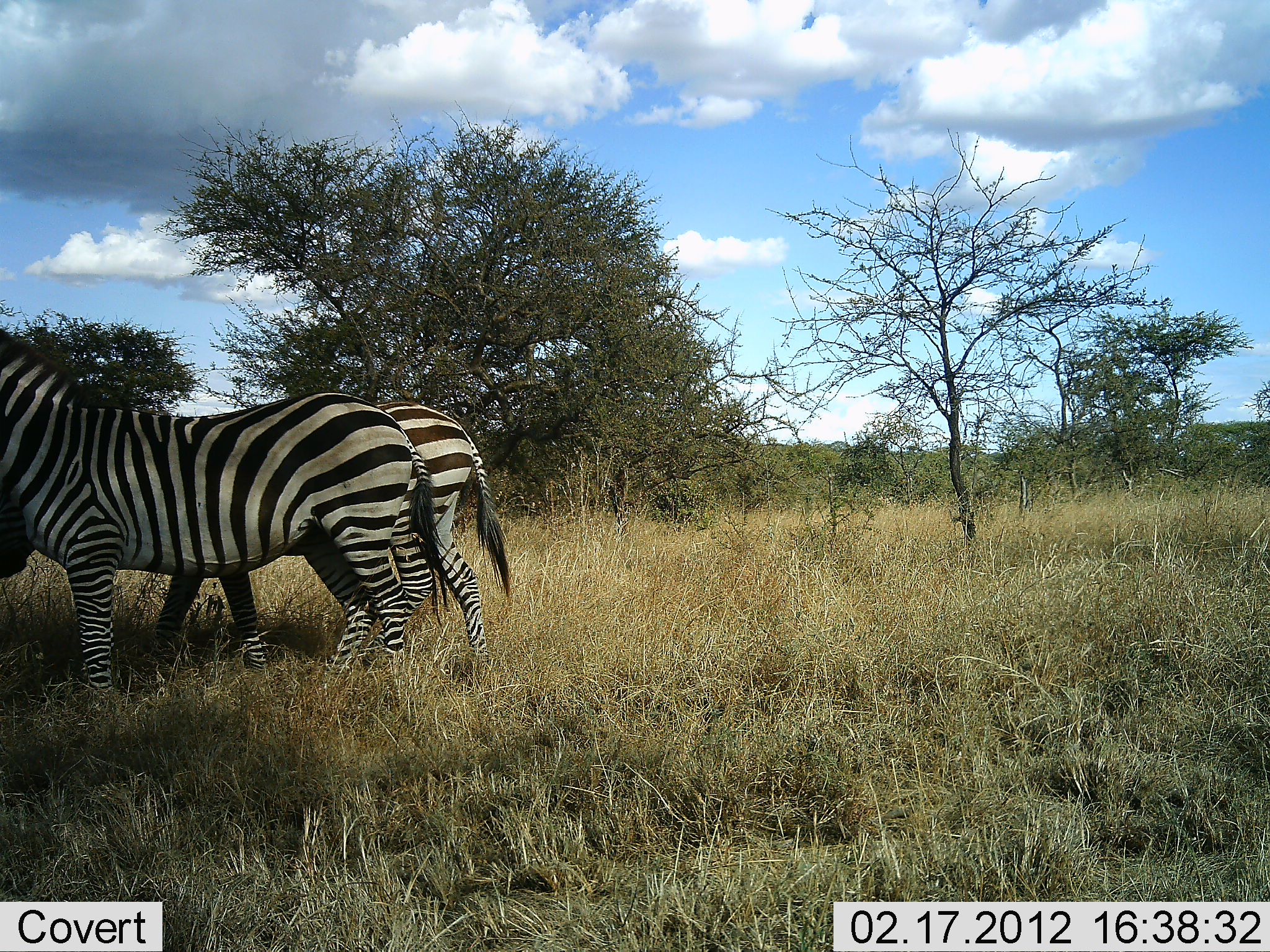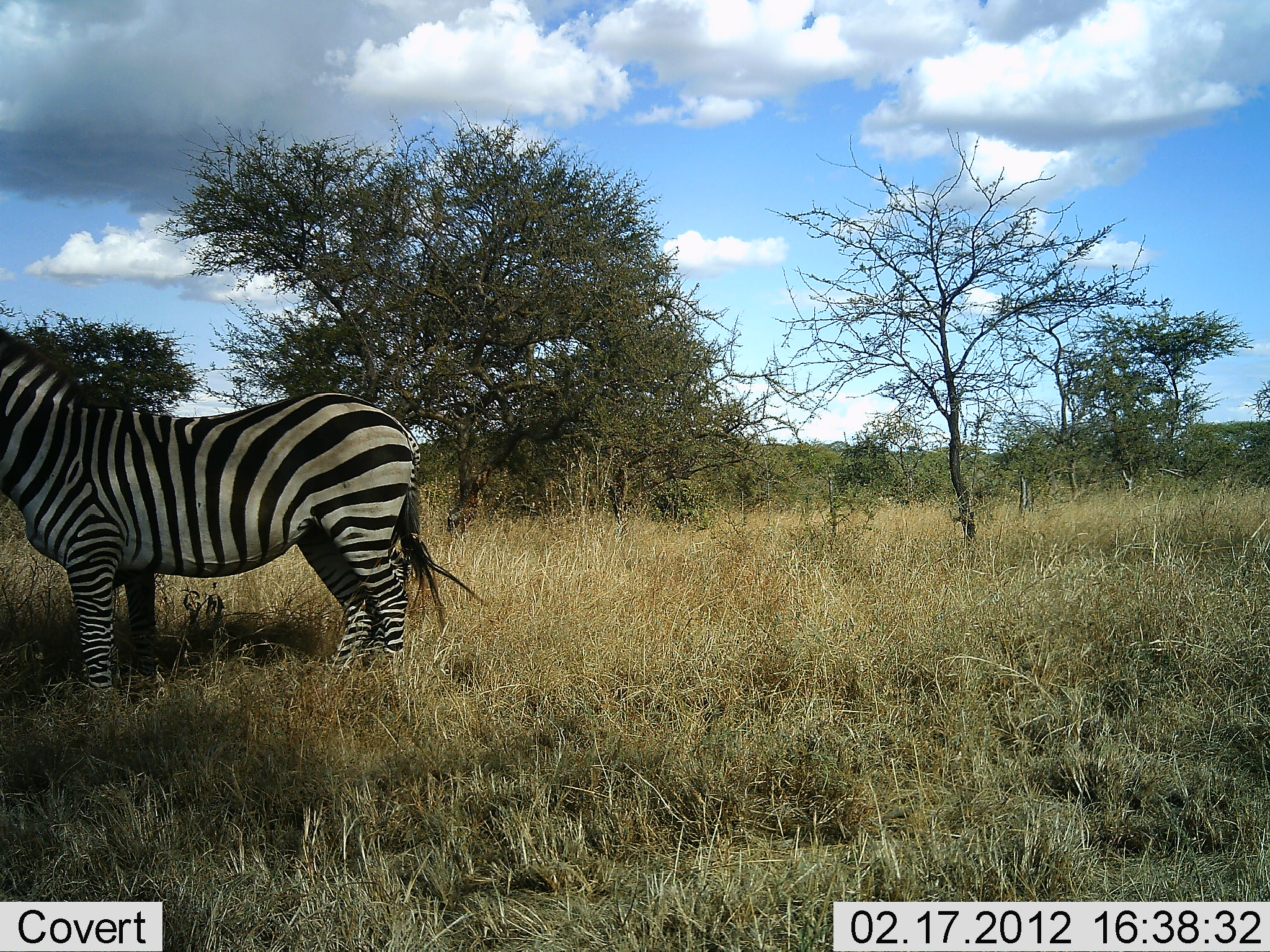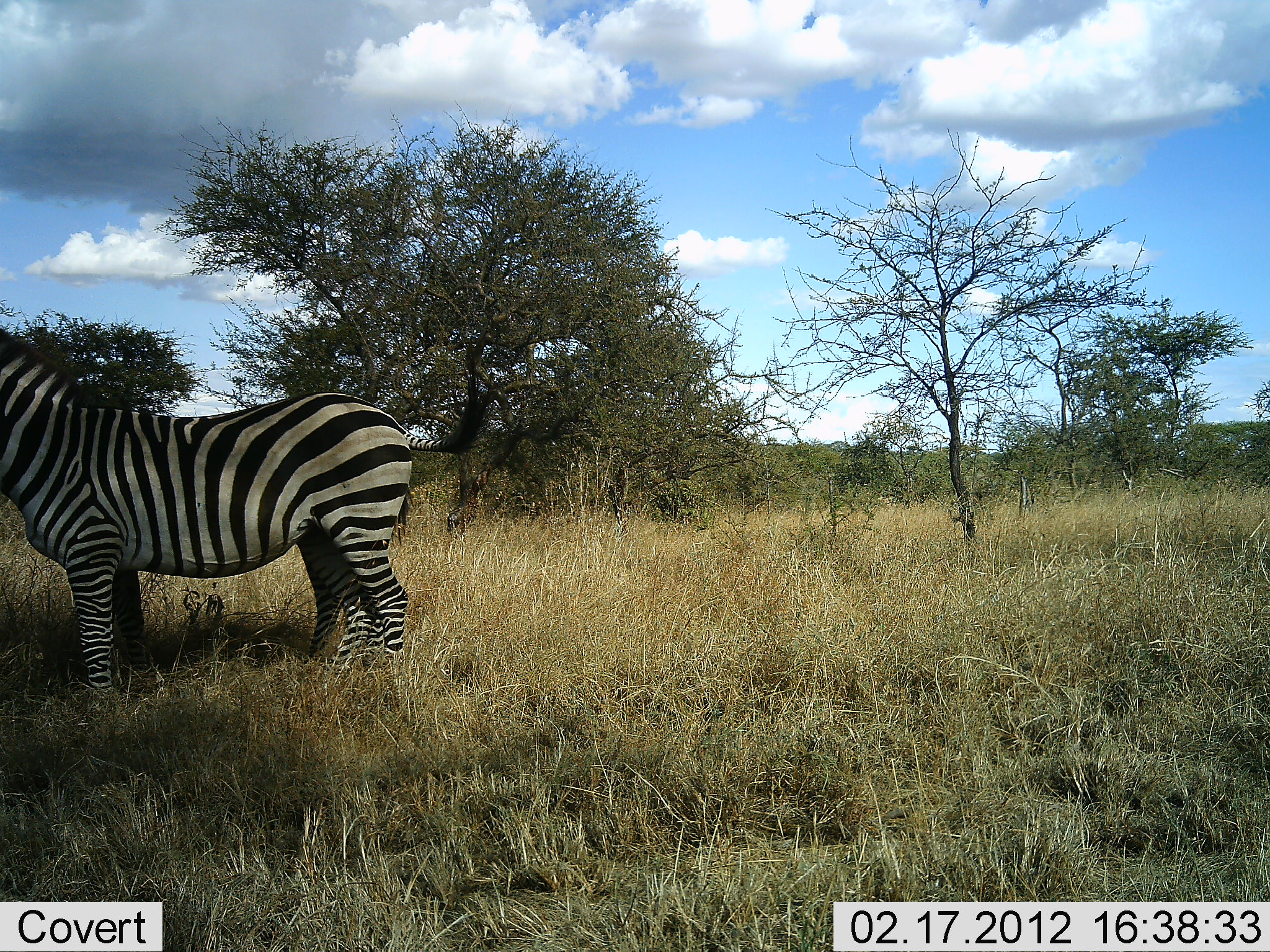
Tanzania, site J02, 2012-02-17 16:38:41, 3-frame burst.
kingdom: Animalia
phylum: Chordata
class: Mammalia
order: Perissodactyla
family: Equidae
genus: Equus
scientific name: Equus quagga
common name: plains zebra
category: zebra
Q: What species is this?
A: Zebra (plains zebra) (Equus quagga).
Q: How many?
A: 2.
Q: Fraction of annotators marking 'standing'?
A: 88%.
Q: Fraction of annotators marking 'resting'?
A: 4%.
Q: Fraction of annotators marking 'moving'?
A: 50%.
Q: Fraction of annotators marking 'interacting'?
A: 8%.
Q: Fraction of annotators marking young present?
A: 0%.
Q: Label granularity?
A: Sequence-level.